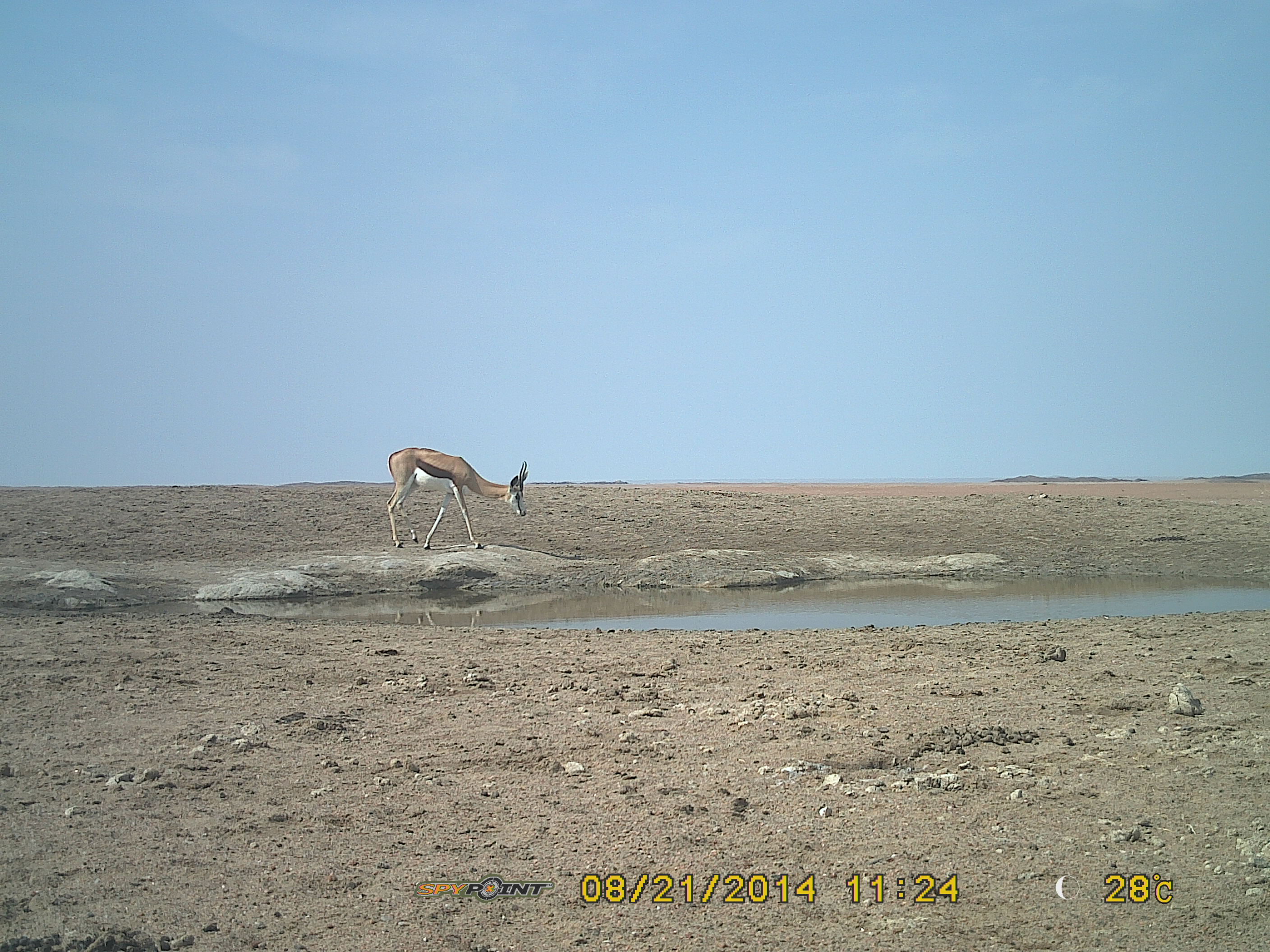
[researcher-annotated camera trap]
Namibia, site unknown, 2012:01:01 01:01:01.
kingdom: Animalia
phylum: Chordata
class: Mammalia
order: Artiodactyla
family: Bovidae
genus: Antidorcas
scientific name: Antidorcas marsupialis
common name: springbok